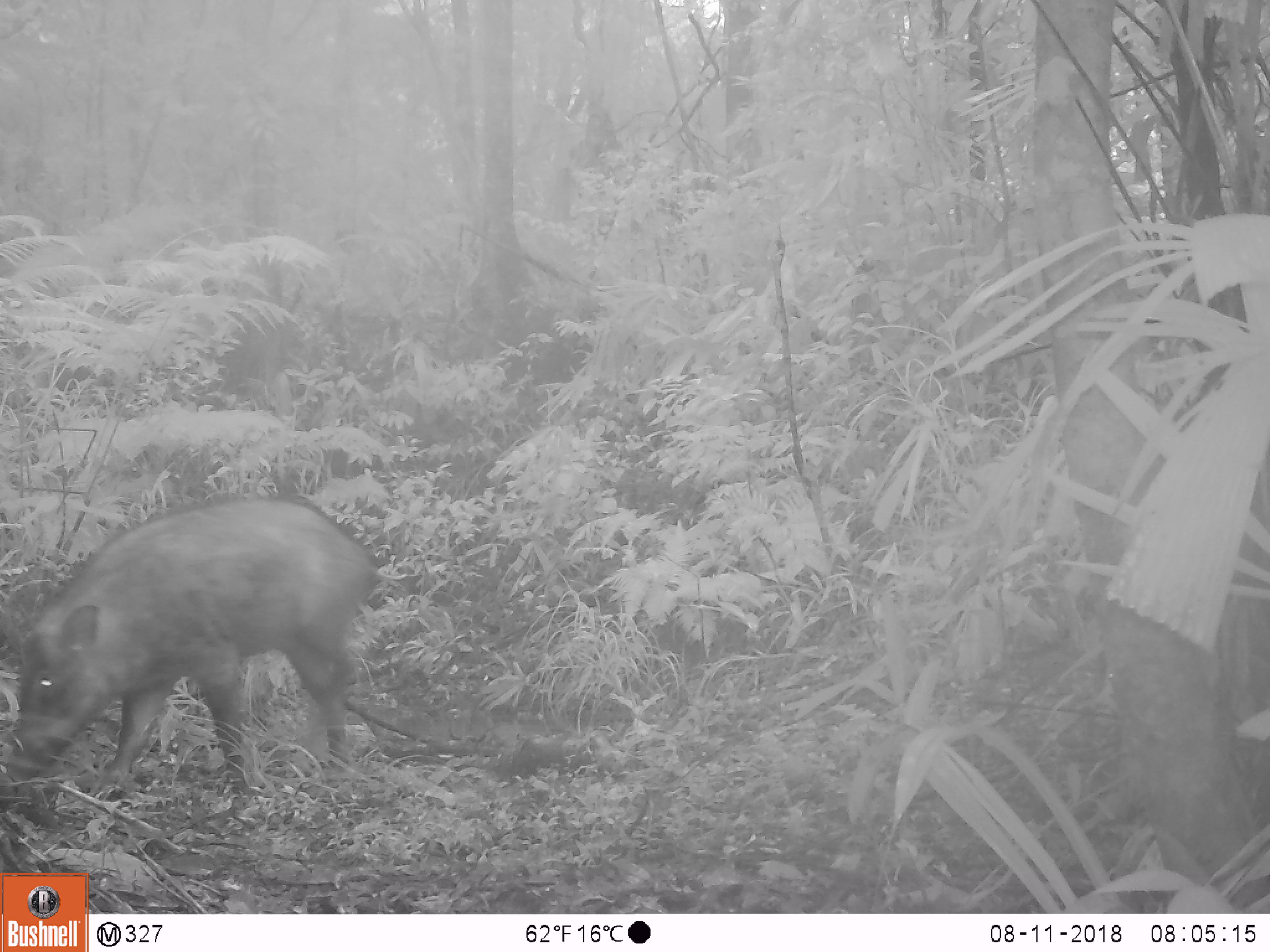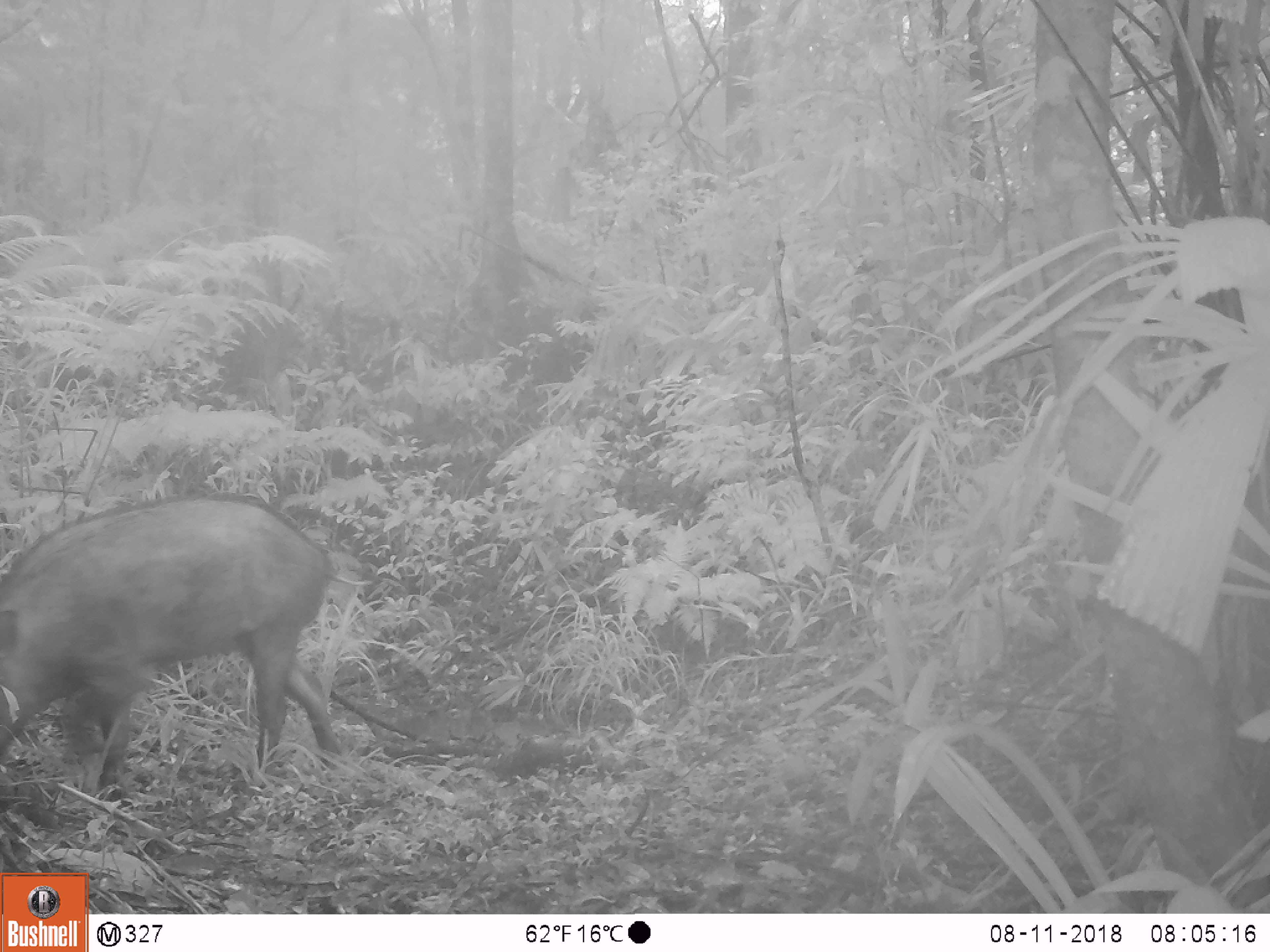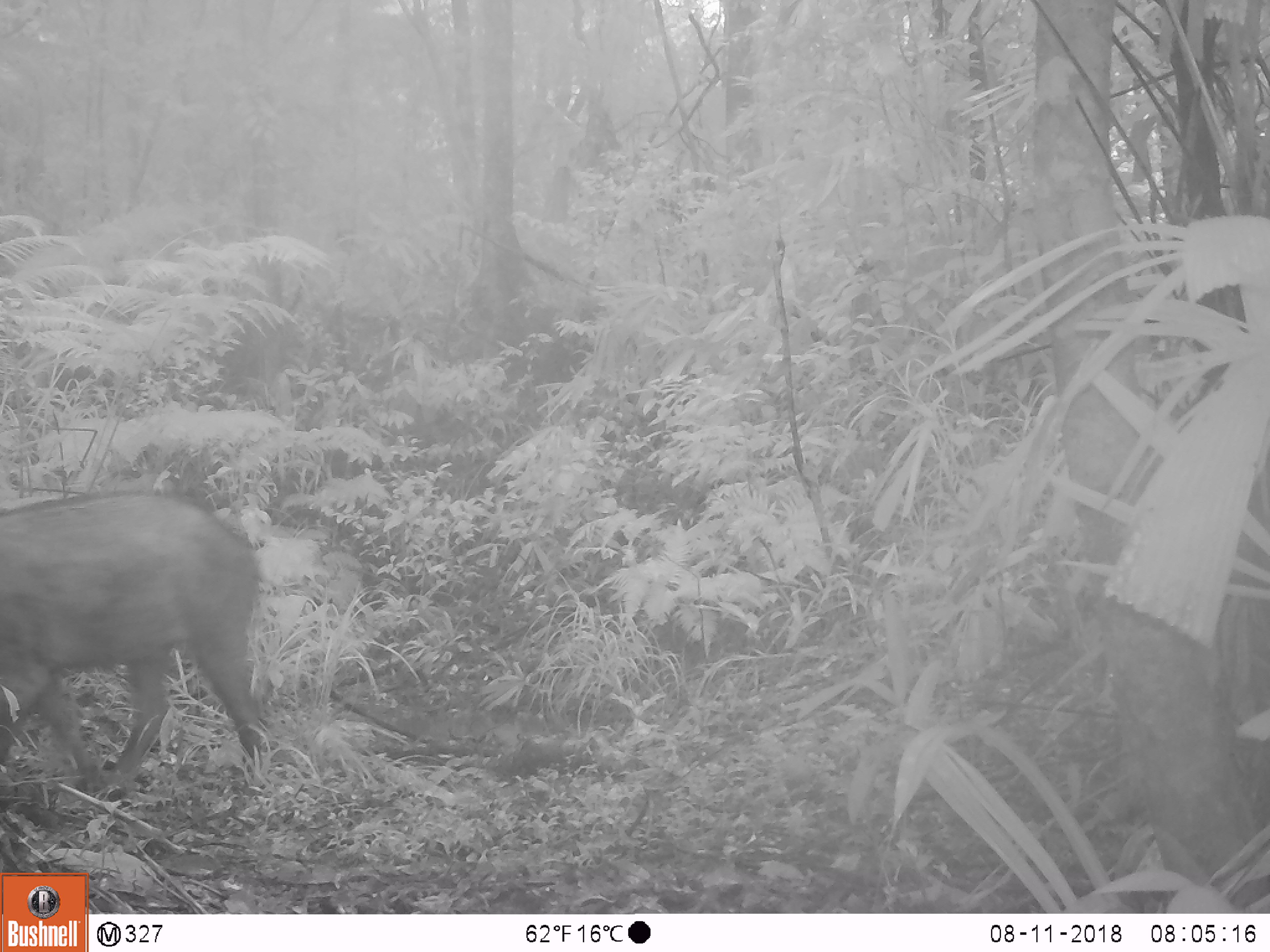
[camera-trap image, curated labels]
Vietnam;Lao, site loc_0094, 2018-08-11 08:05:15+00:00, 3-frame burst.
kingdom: Animalia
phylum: Chordata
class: Mammalia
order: Artiodactyla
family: Suidae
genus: Sus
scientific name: Sus scrofa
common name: eurasian wild pig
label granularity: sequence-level